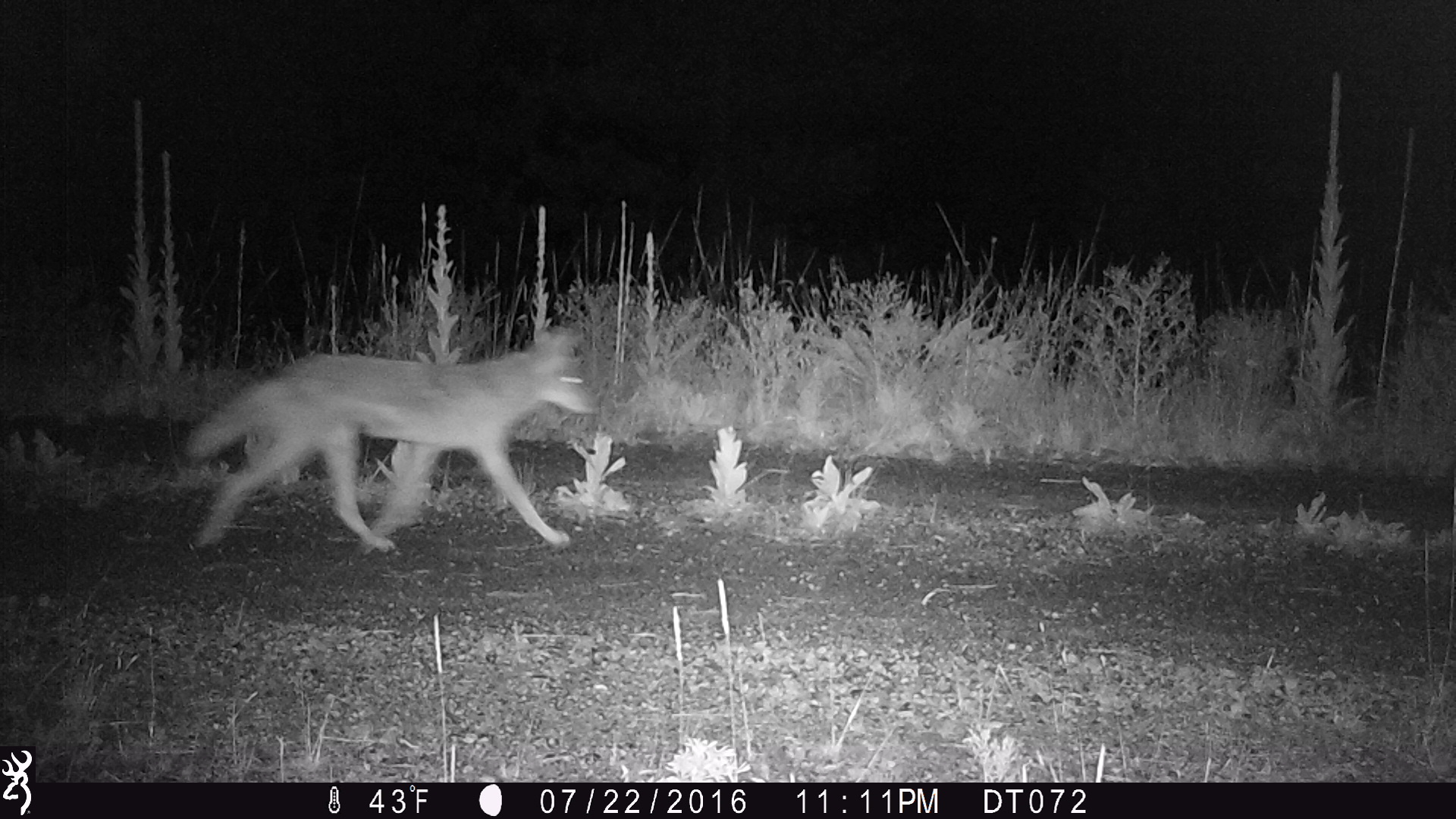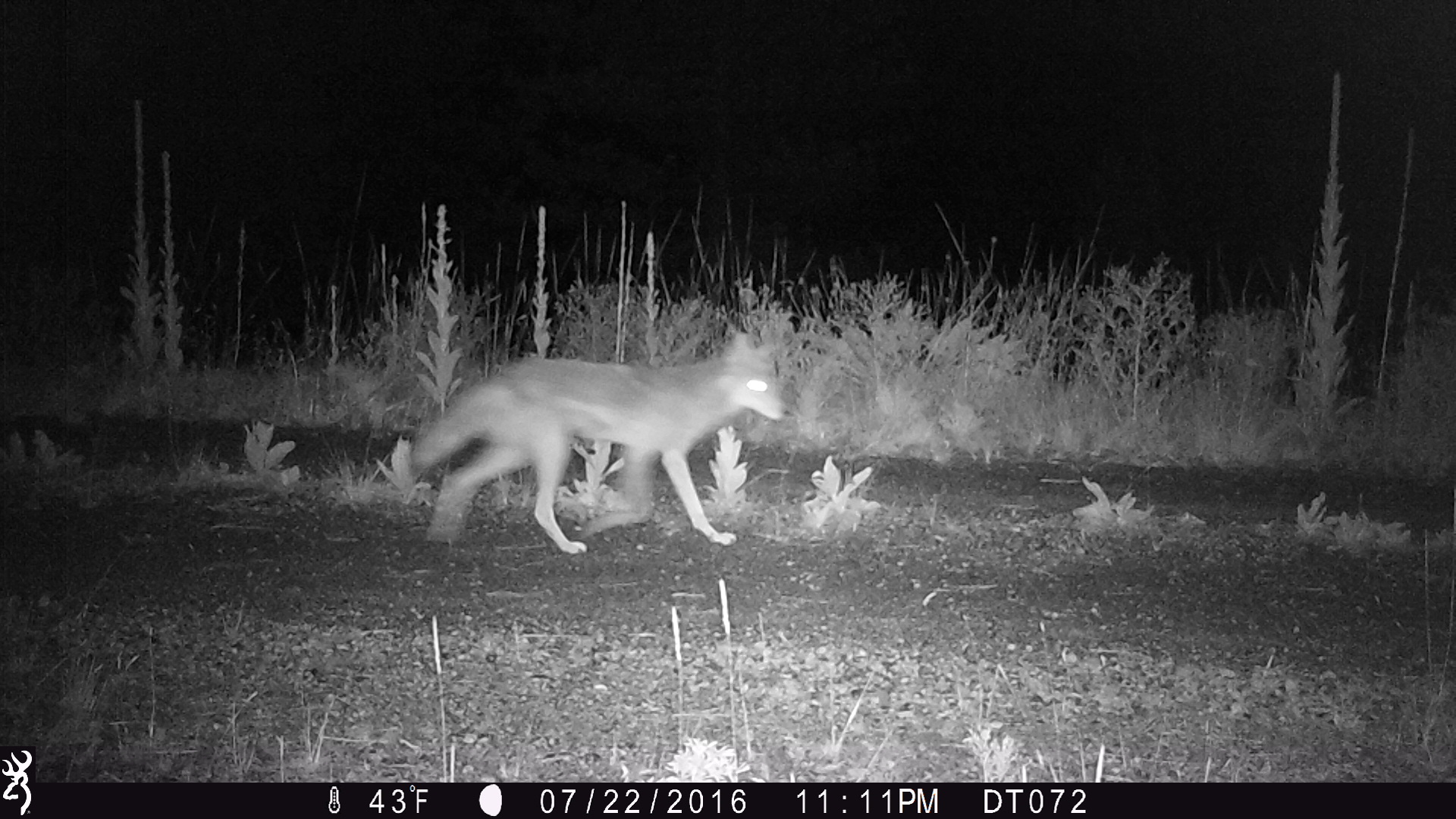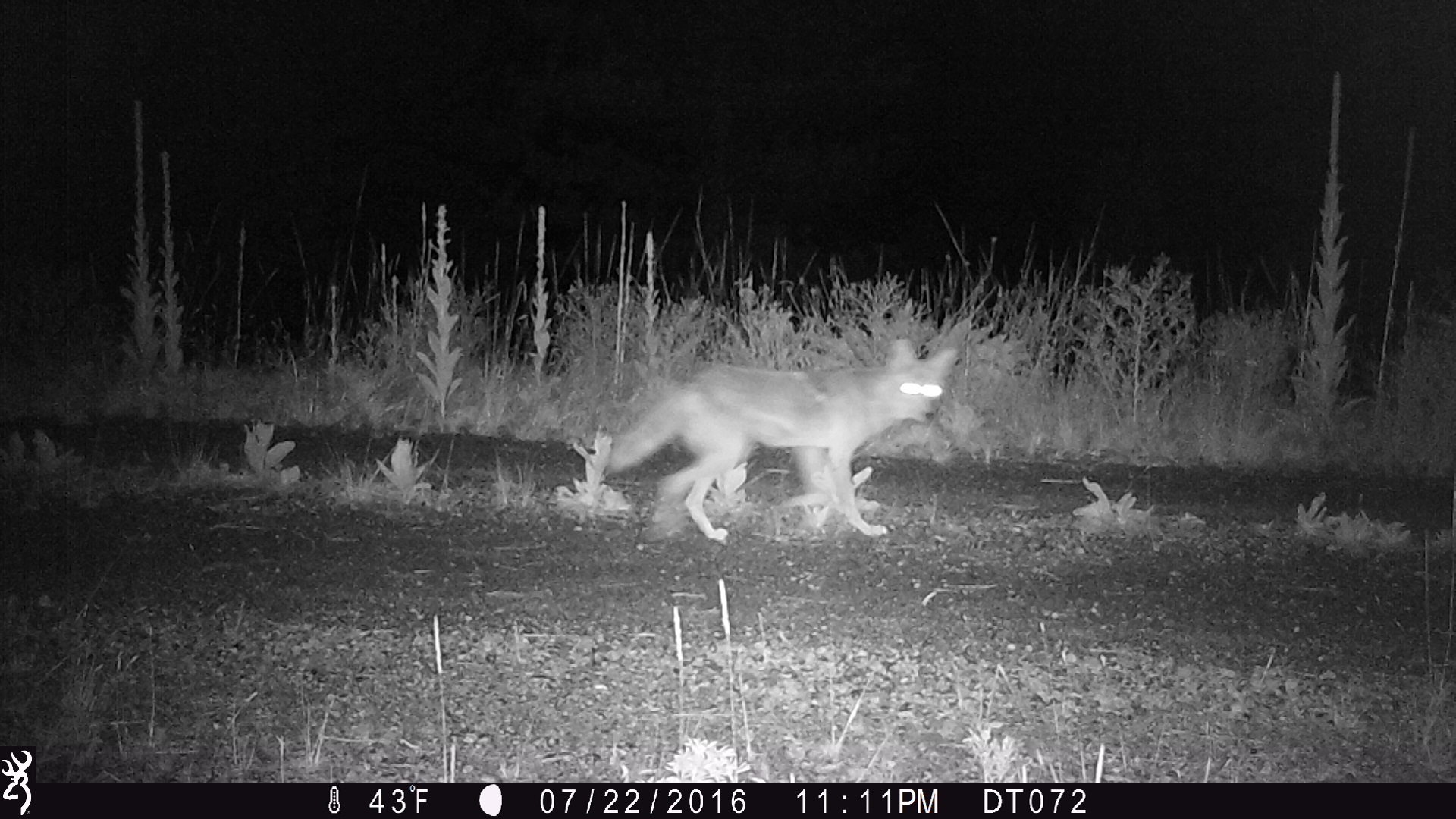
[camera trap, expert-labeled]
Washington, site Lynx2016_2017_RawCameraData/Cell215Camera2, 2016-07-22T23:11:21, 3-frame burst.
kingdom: Animalia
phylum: Chordata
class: Mammalia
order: Carnivora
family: Canidae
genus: Canis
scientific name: Canis latrans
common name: coyote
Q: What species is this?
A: Canis latrans (coyote).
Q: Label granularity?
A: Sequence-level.